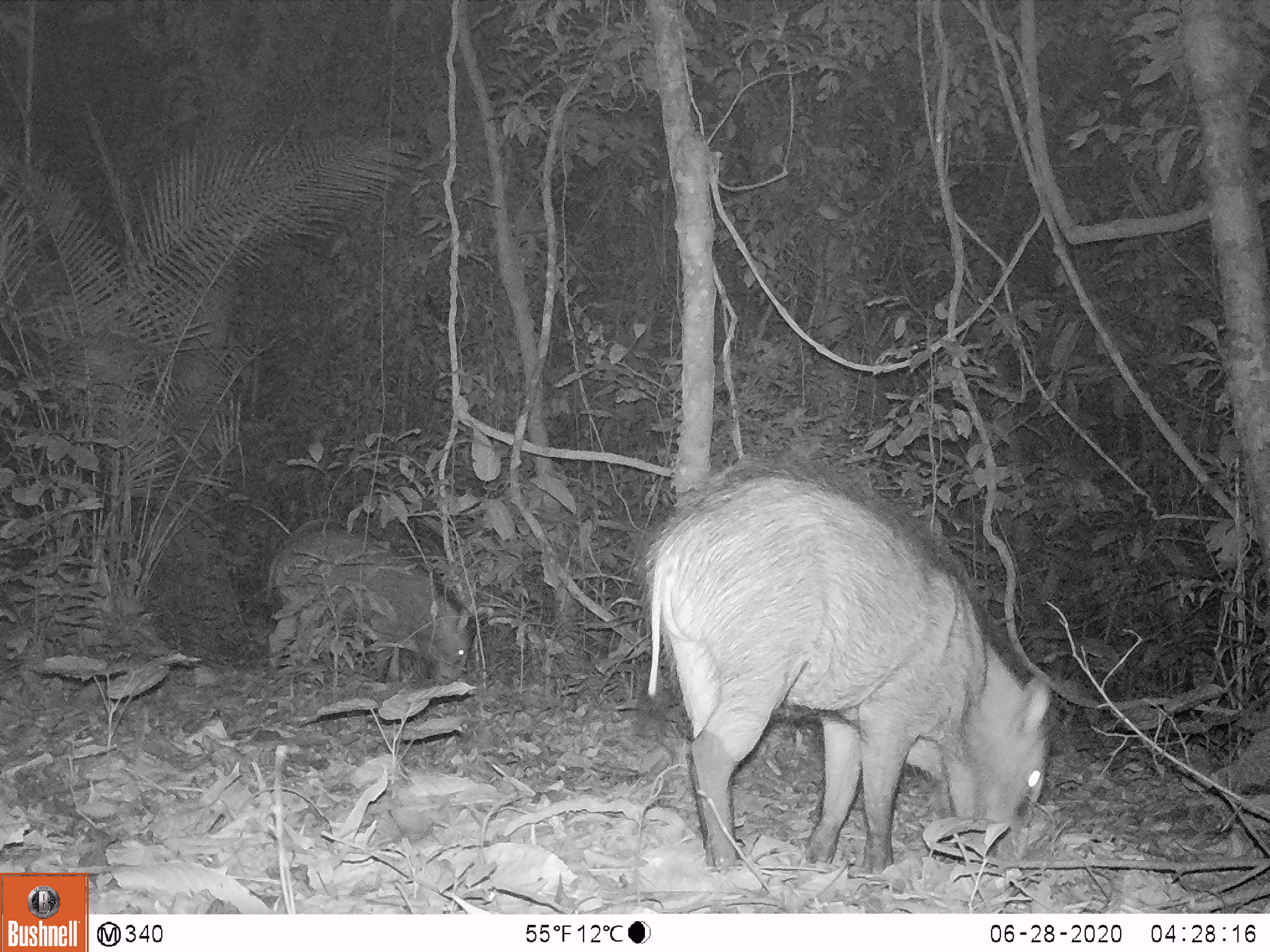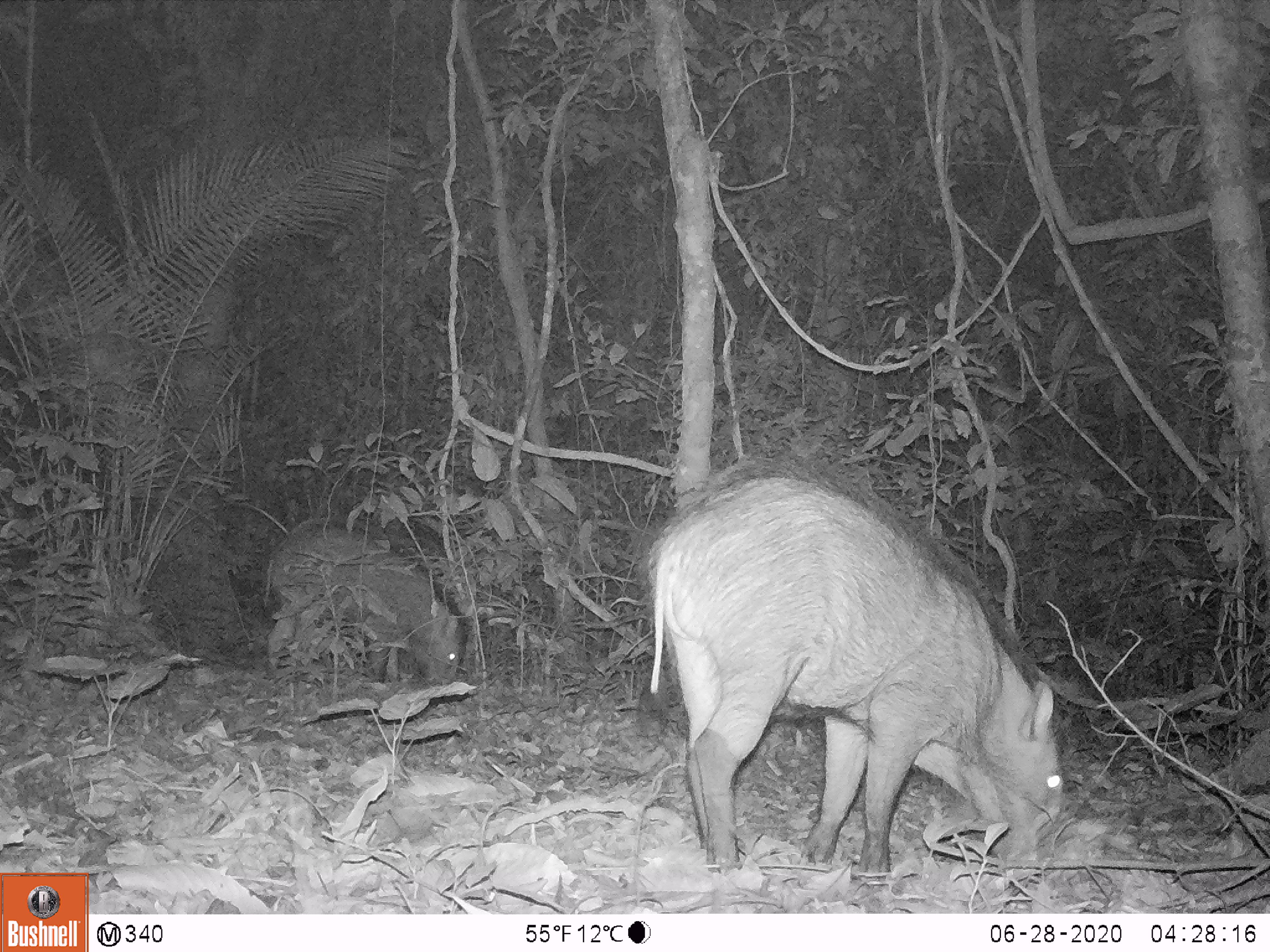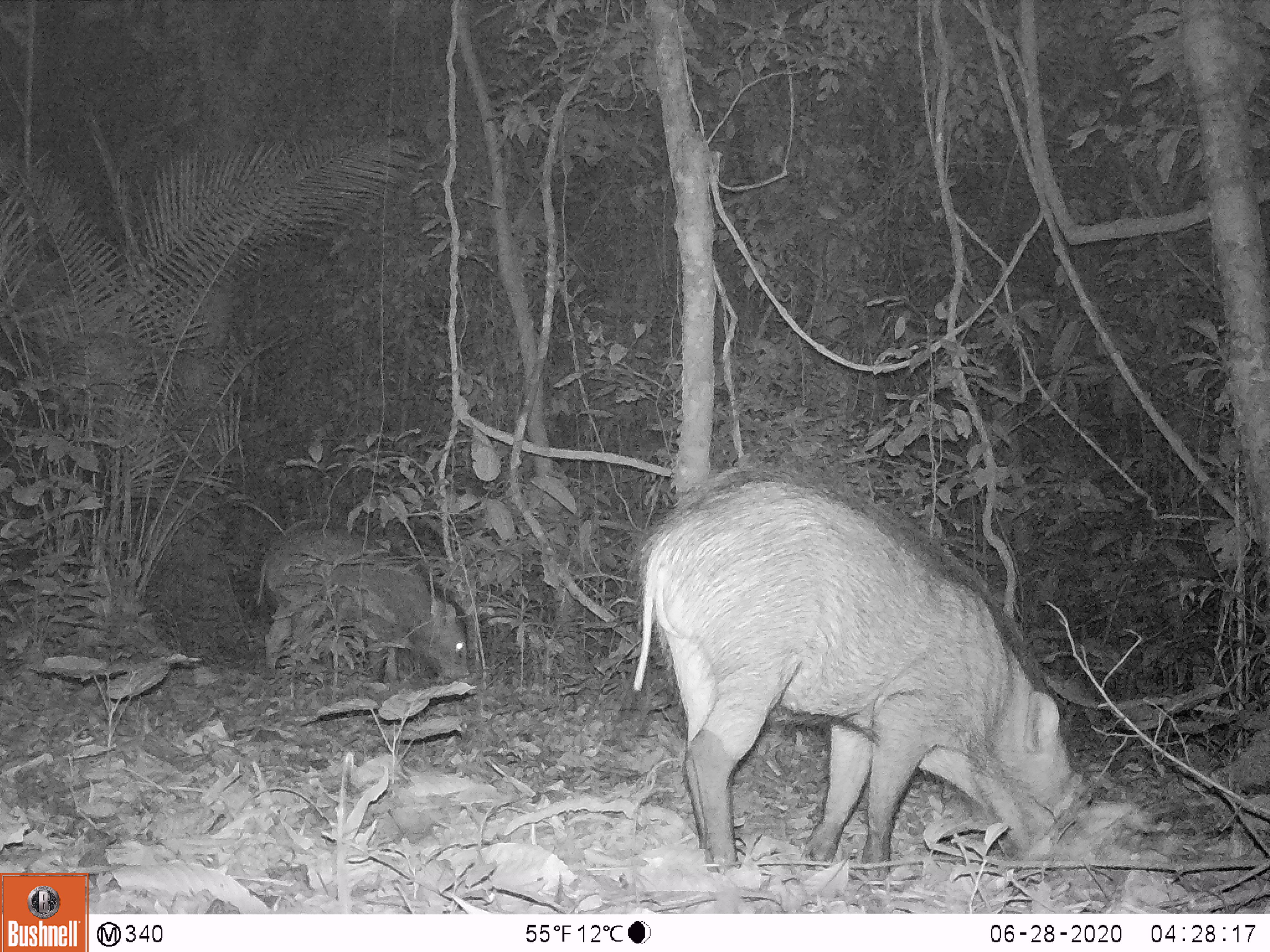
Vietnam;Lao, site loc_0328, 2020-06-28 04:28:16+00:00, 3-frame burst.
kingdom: Animalia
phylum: Chordata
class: Mammalia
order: Artiodactyla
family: Suidae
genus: Sus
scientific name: Sus scrofa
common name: eurasian wild pig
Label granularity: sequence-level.